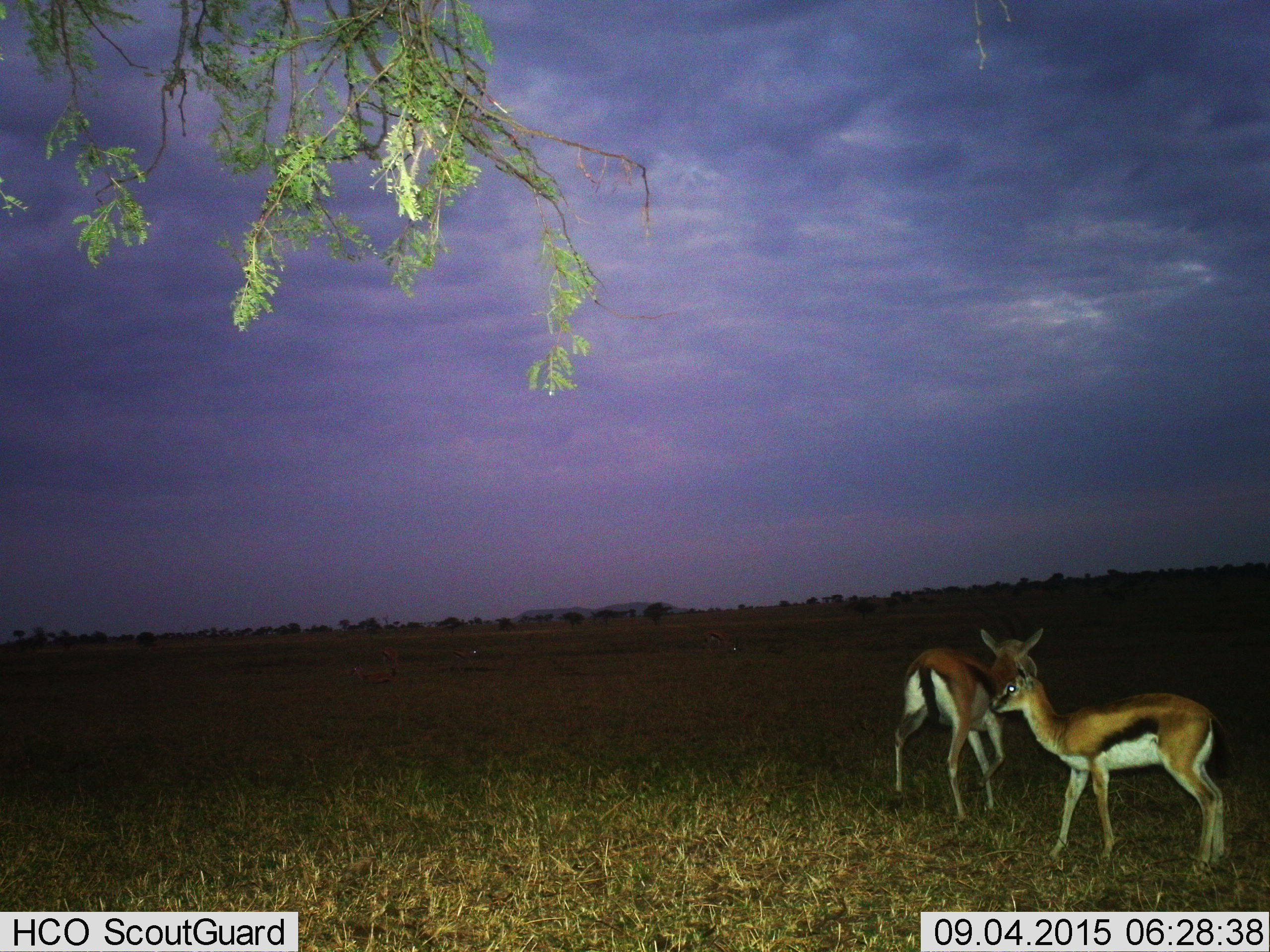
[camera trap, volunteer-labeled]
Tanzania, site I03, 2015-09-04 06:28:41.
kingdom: Animalia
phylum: Chordata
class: Mammalia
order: Artiodactyla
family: Bovidae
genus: Eudorcas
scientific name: Eudorcas thomsonii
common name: thomson's gazelle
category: gazellethomsons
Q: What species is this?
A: Gazellethomsons (thomson's gazelle) (Eudorcas thomsonii).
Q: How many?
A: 2.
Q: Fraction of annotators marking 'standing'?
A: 78%.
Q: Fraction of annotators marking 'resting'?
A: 11%.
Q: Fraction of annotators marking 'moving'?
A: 33%.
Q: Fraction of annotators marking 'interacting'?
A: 0%.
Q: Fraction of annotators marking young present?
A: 0%.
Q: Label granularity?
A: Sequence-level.